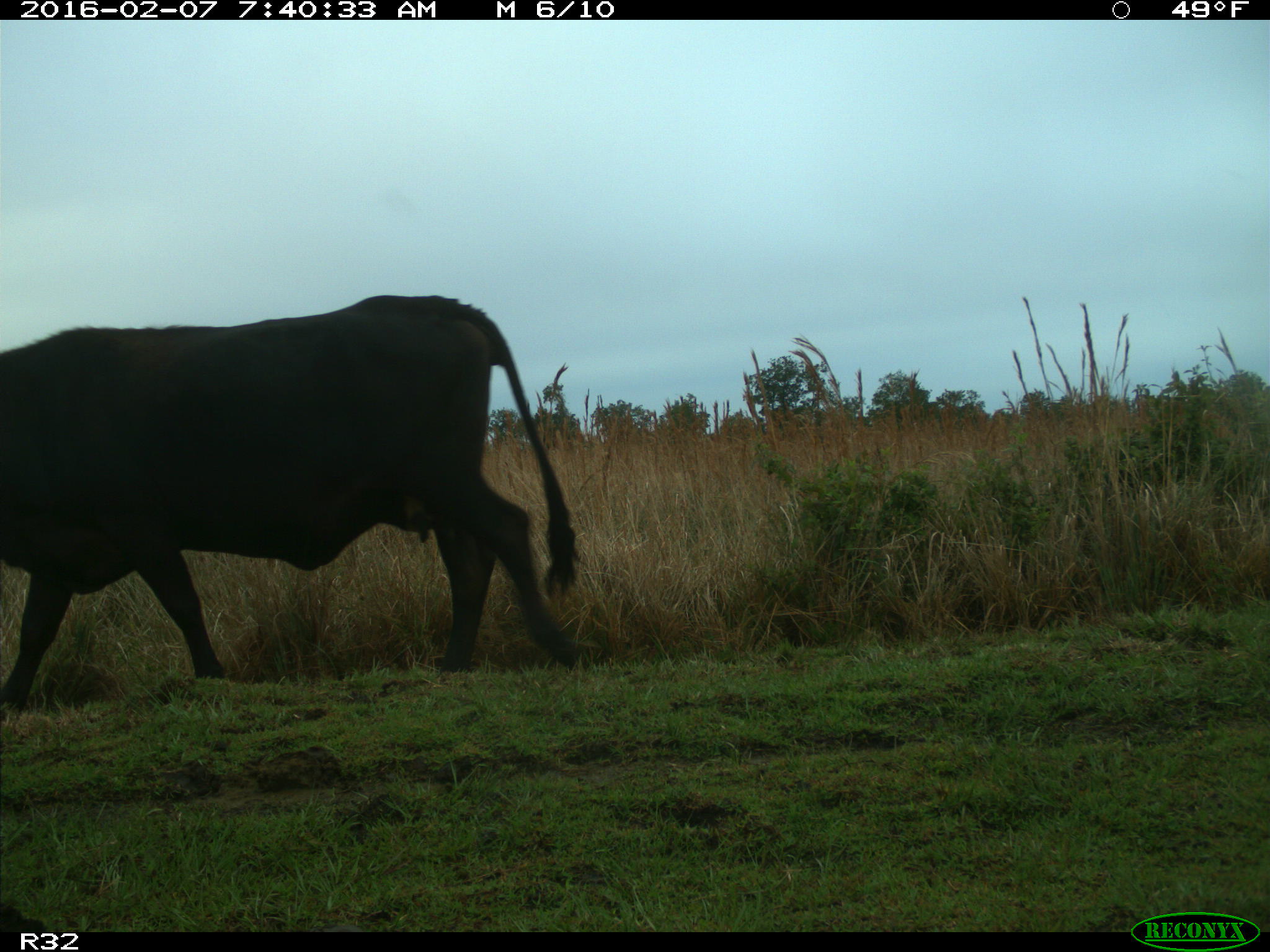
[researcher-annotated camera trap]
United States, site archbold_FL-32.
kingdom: Animalia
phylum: Chordata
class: Mammalia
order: Artiodactyla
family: Bovidae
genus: Bos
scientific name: Bos taurus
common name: domestic cow